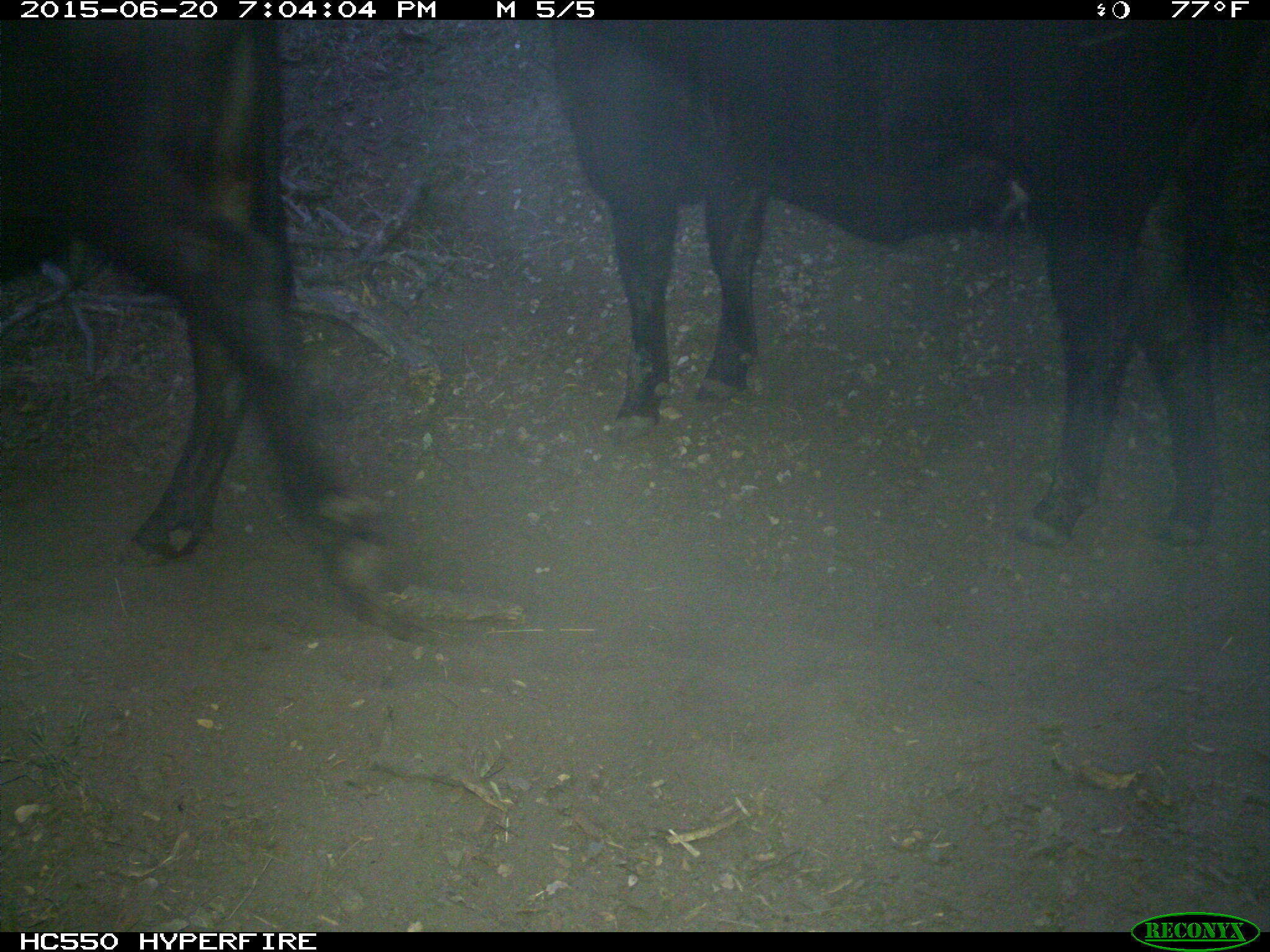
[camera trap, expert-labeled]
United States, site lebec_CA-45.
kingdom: Animalia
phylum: Chordata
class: Mammalia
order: Artiodactyla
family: Bovidae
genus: Bos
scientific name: Bos taurus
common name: domestic cow